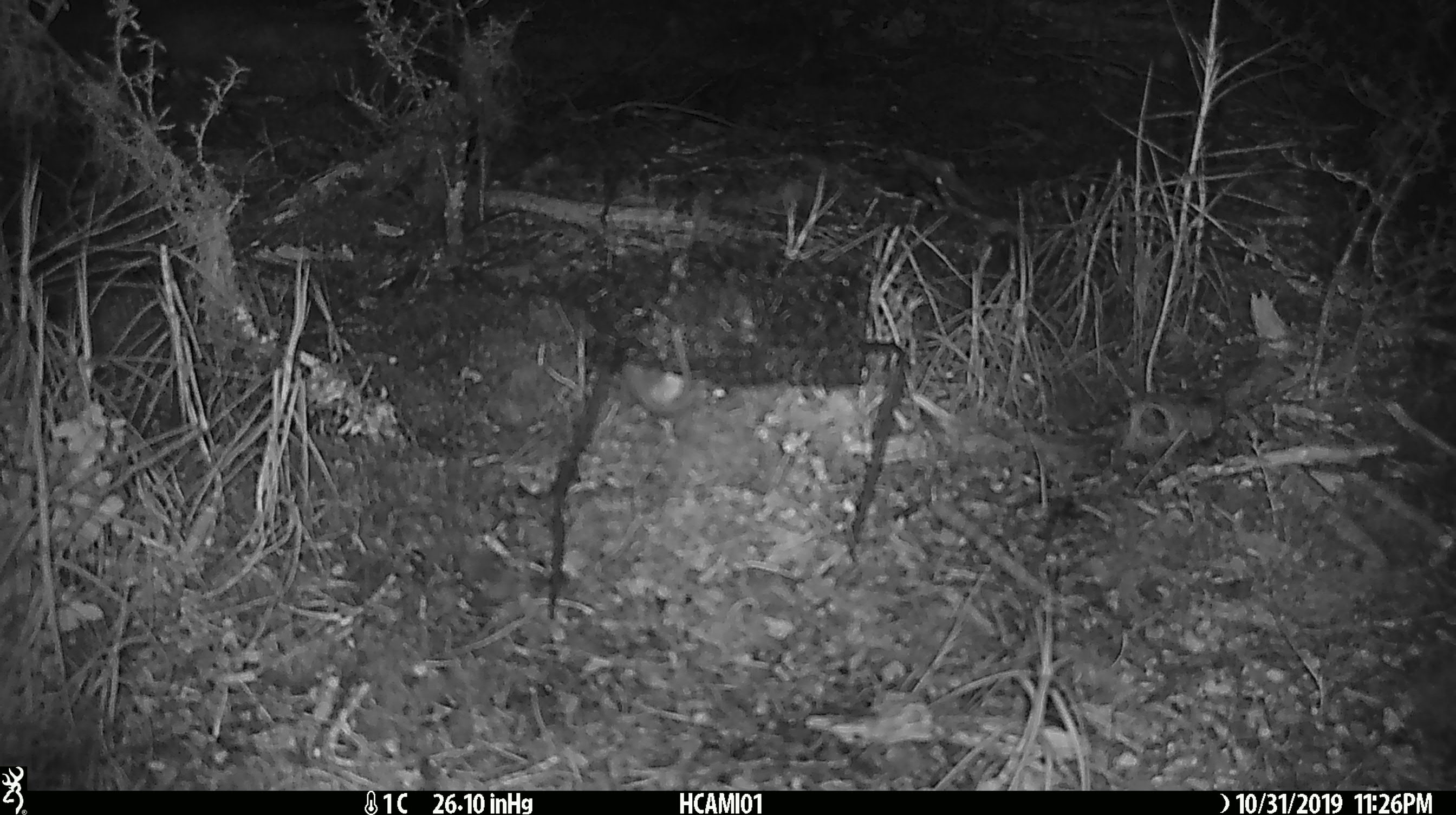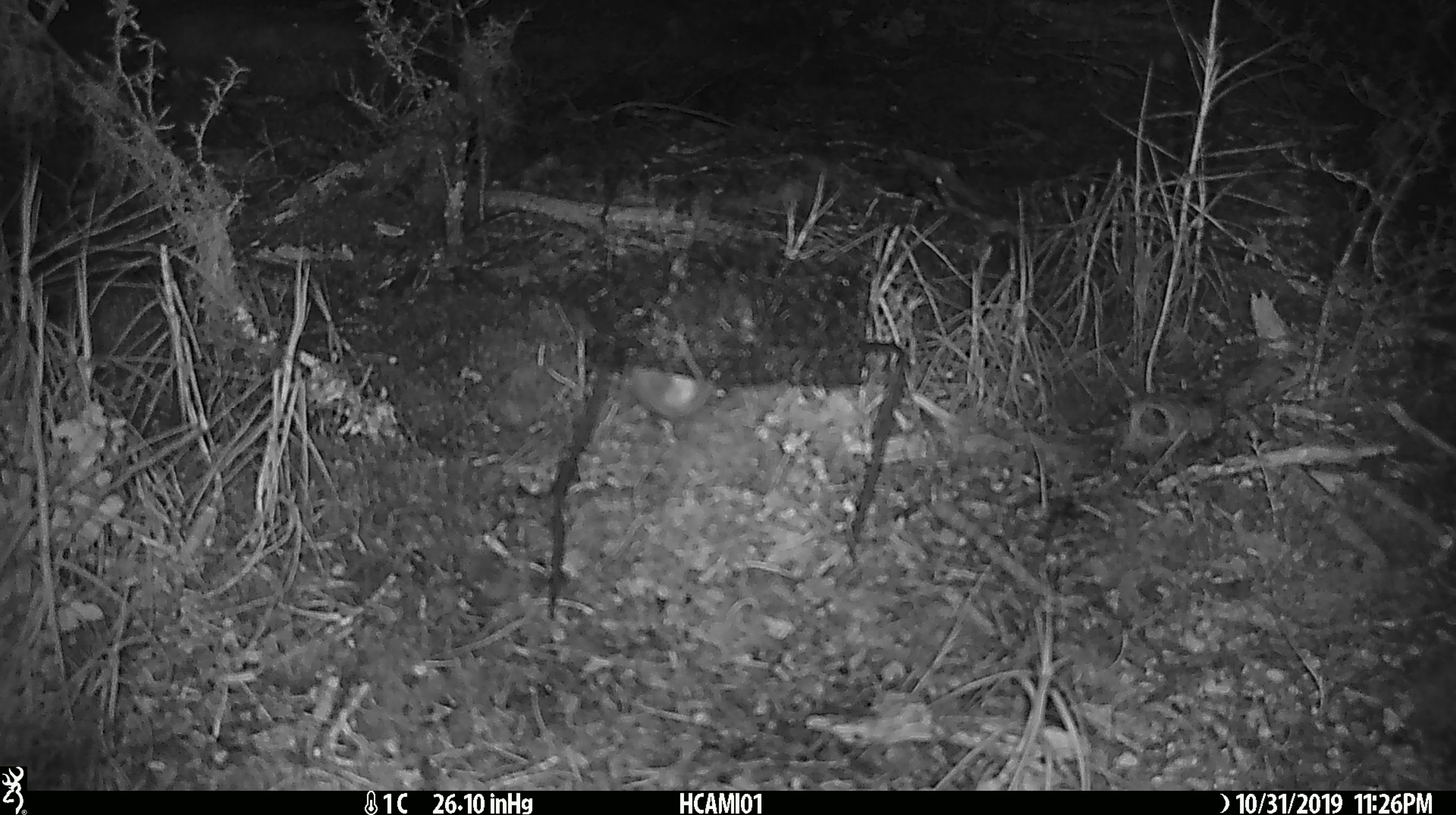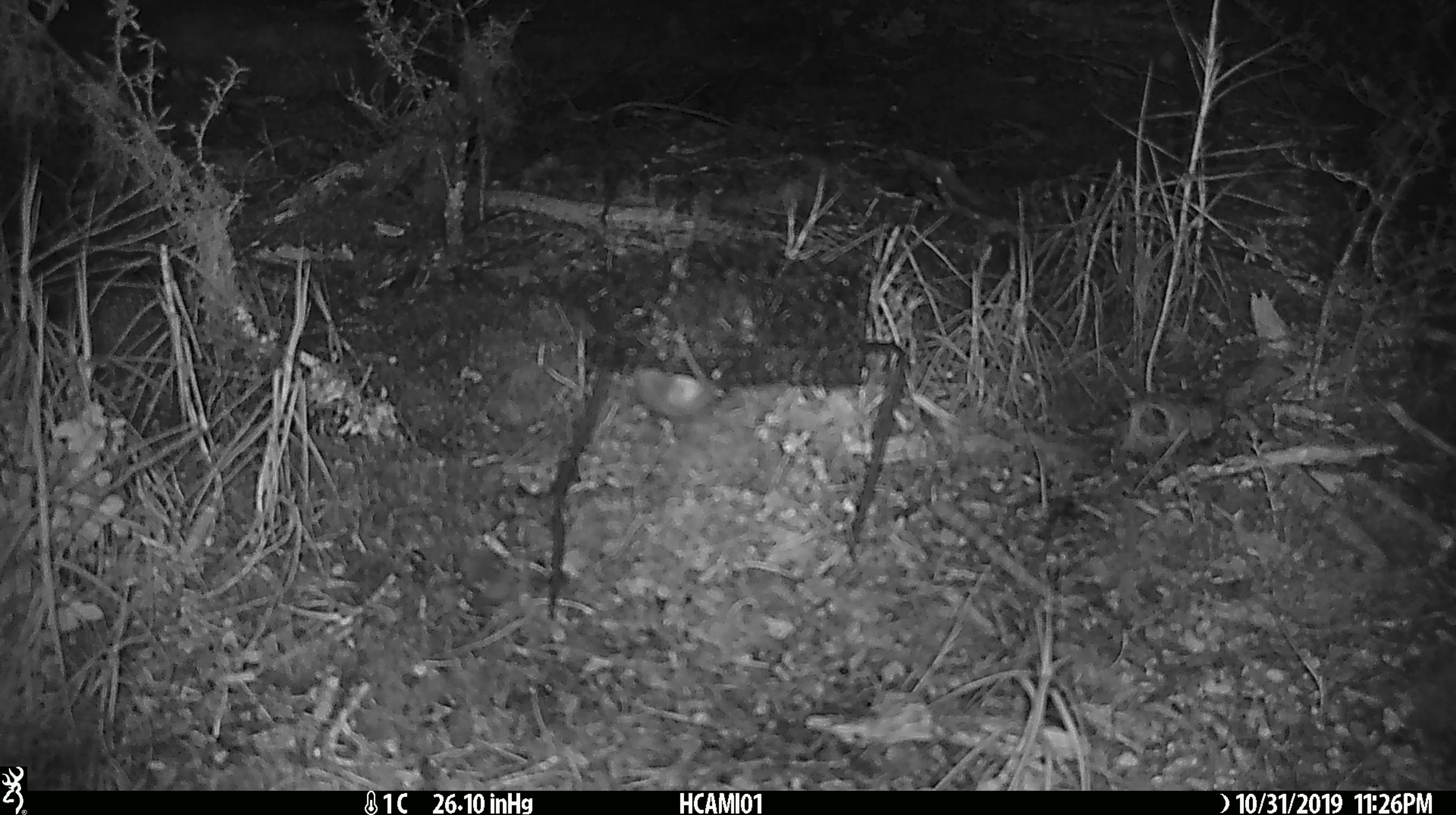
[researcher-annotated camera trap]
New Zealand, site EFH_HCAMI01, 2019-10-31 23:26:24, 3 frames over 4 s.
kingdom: Animalia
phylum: Chordata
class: Mammalia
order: Rodentia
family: Muridae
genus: Mus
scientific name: Mus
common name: mouse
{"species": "mouse (Mus)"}